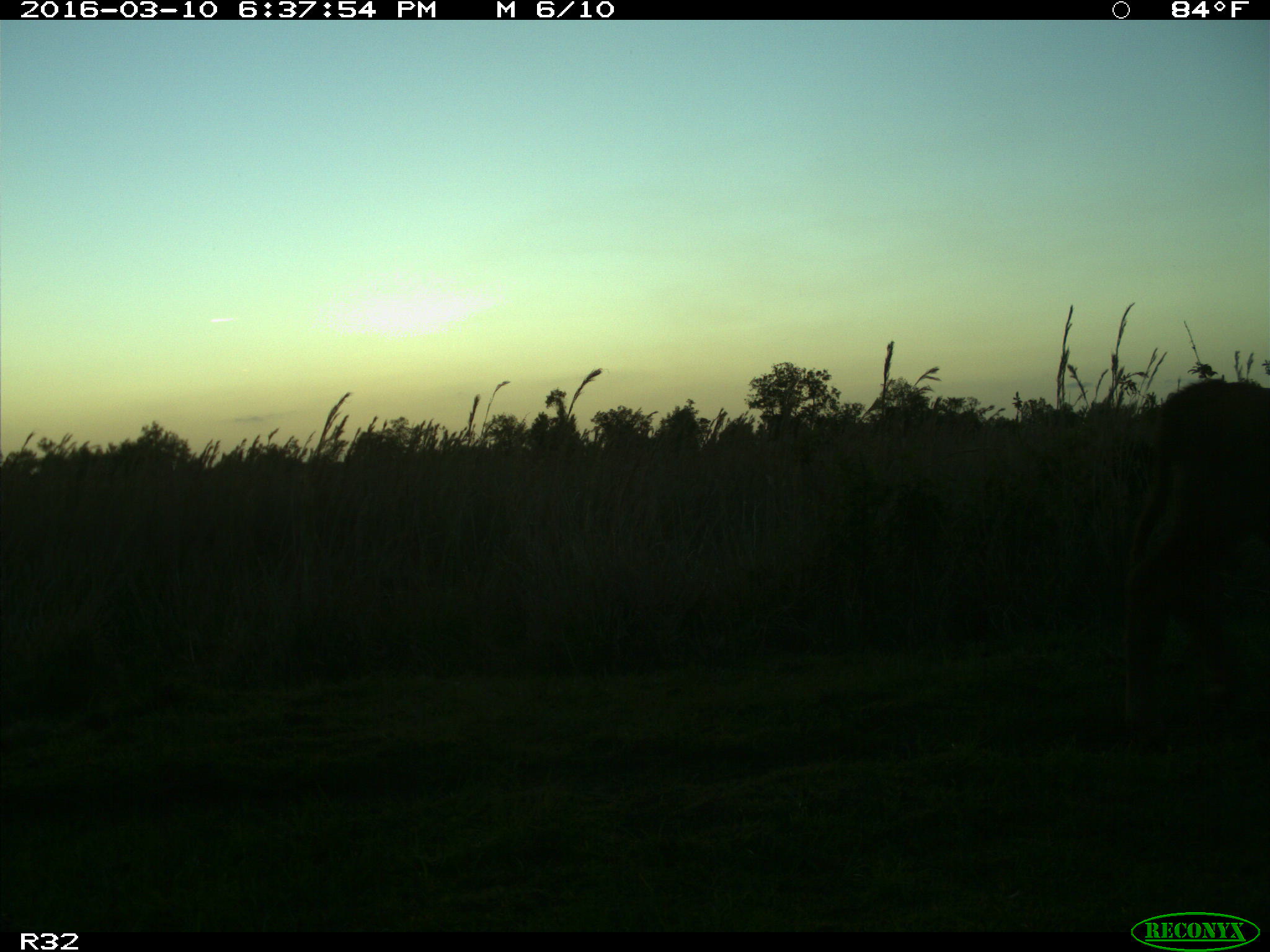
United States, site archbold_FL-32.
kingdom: Animalia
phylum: Chordata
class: Mammalia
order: Artiodactyla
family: Bovidae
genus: Bos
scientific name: Bos taurus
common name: domestic cow